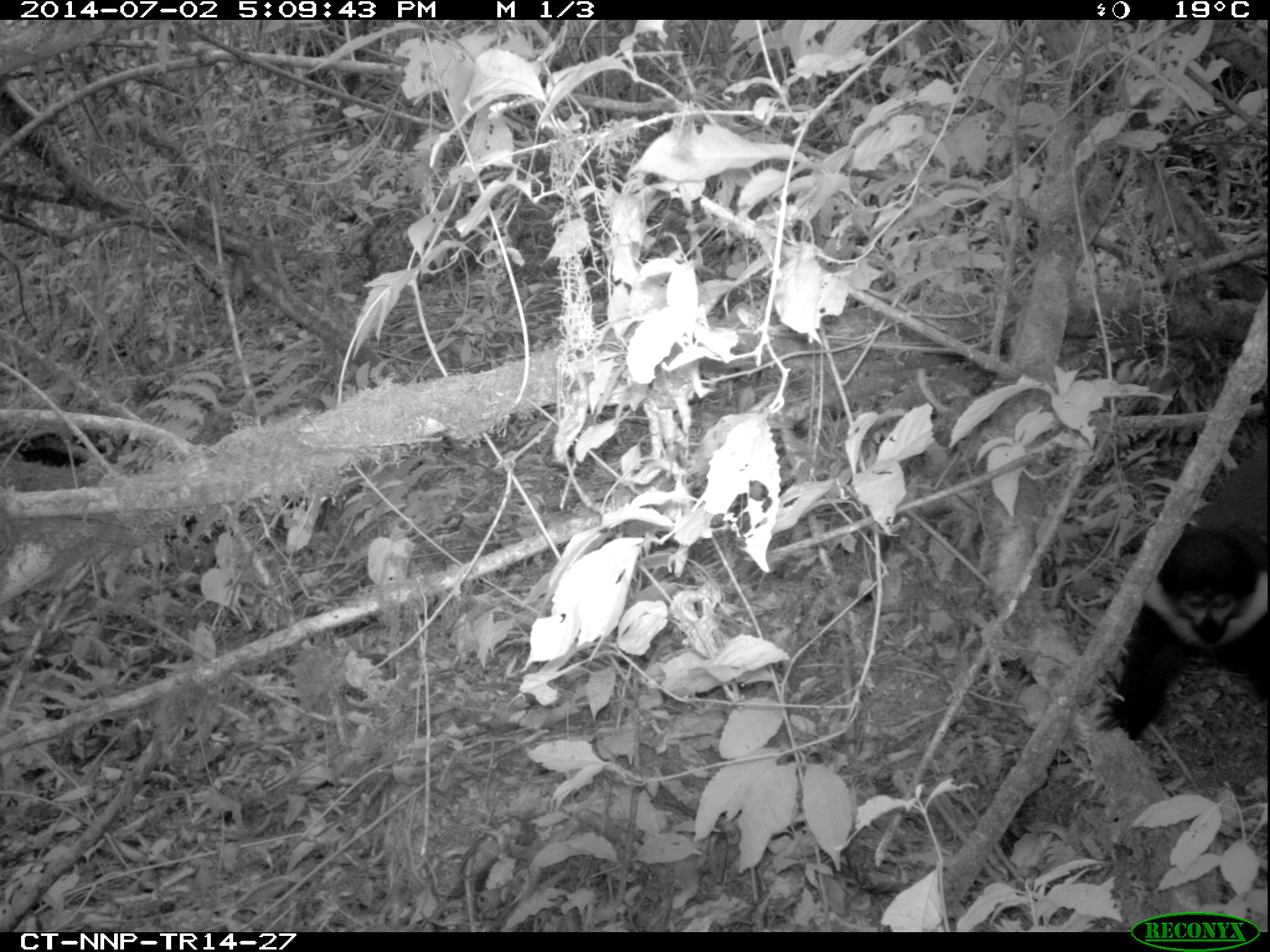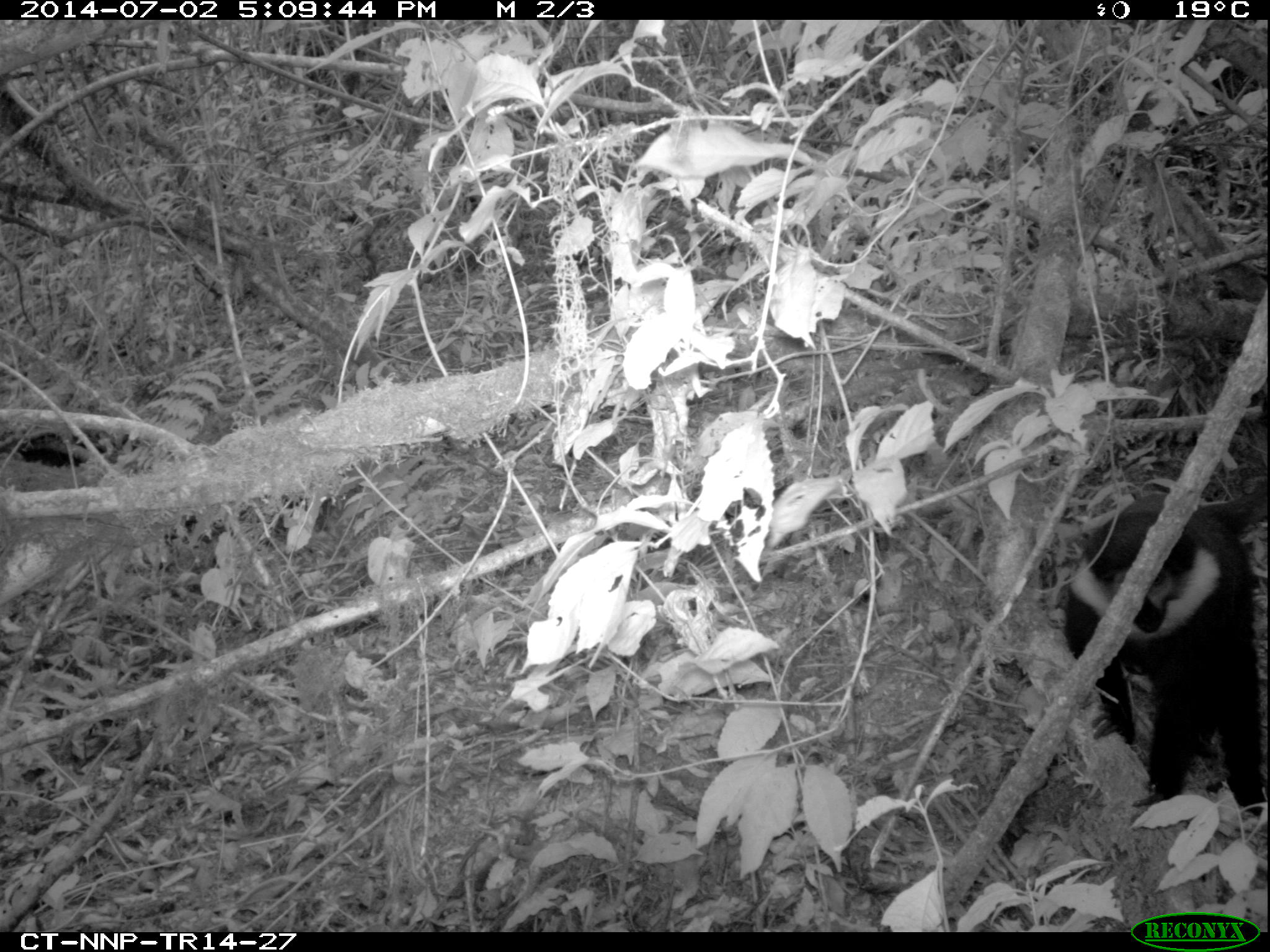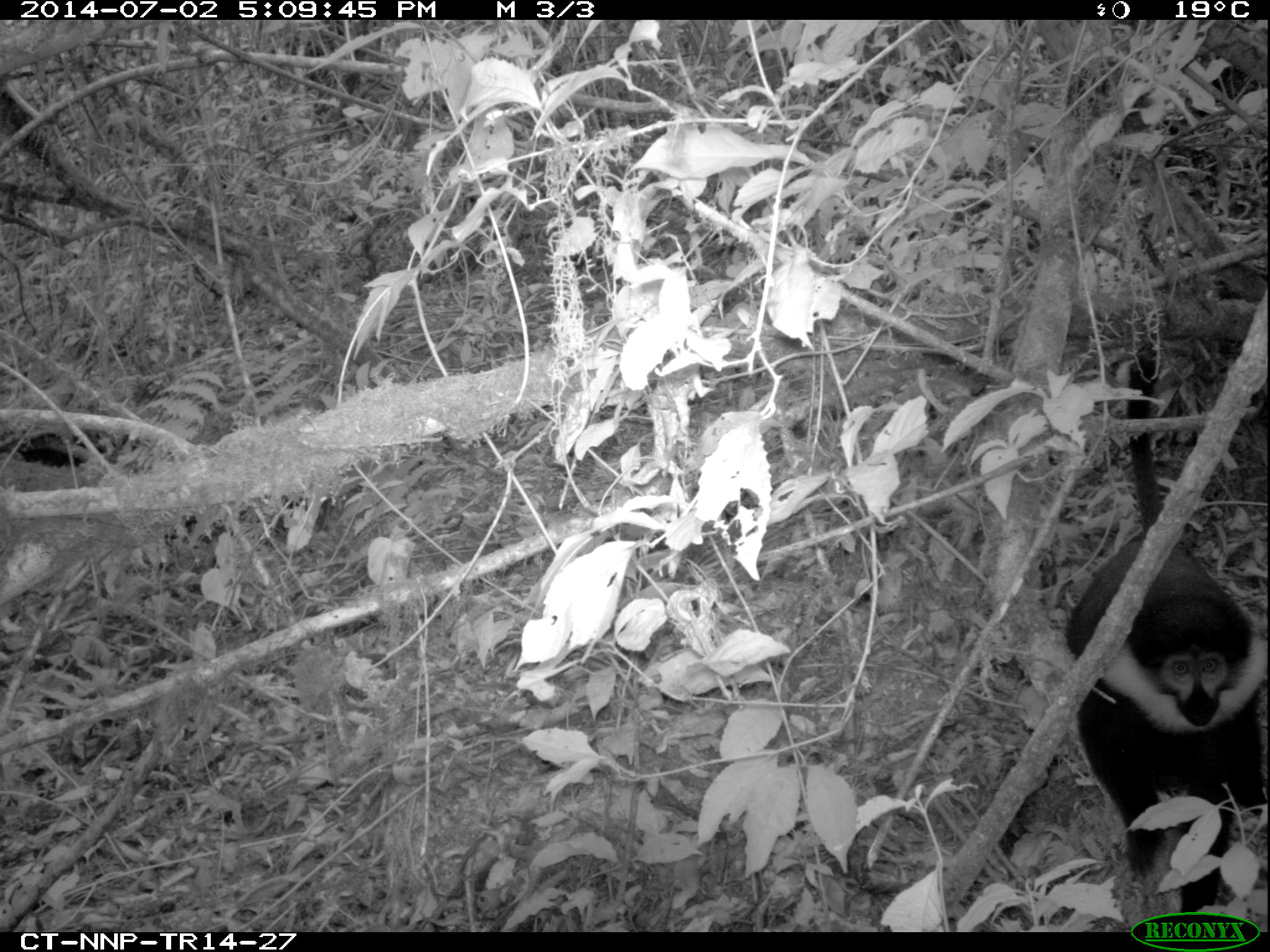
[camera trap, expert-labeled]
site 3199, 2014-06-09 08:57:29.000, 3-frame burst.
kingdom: Animalia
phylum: Chordata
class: Mammalia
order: Primates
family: Cercopithecidae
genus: Allochrocebus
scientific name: Allochrocebus lhoesti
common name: l'hoest's monkey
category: cercopithecus lhoesti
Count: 1.